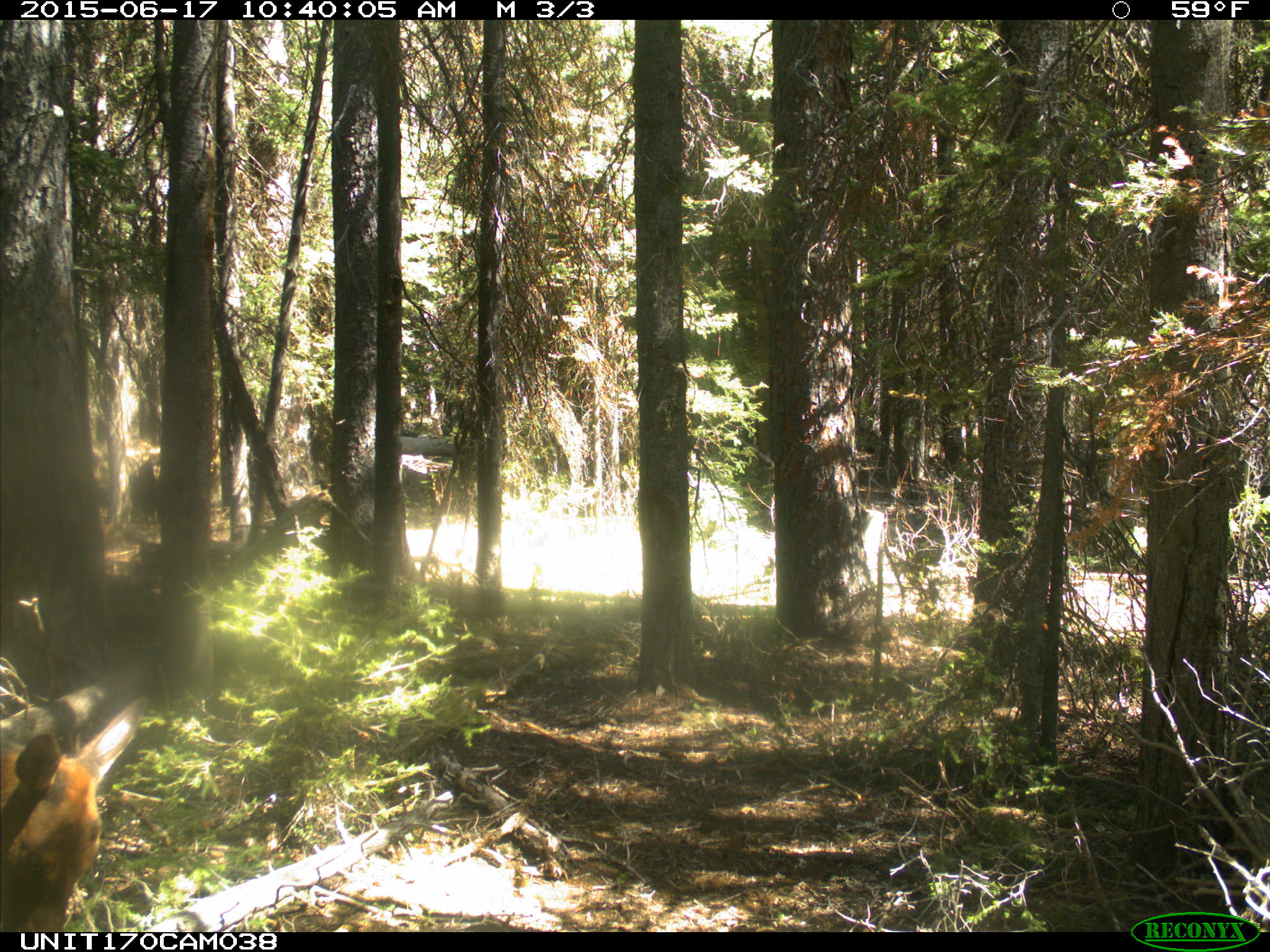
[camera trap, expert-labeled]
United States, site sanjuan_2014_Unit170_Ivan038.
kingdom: Animalia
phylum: Chordata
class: Mammalia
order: Artiodactyla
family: Cervidae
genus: Cervus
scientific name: Cervus elaphus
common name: red deer